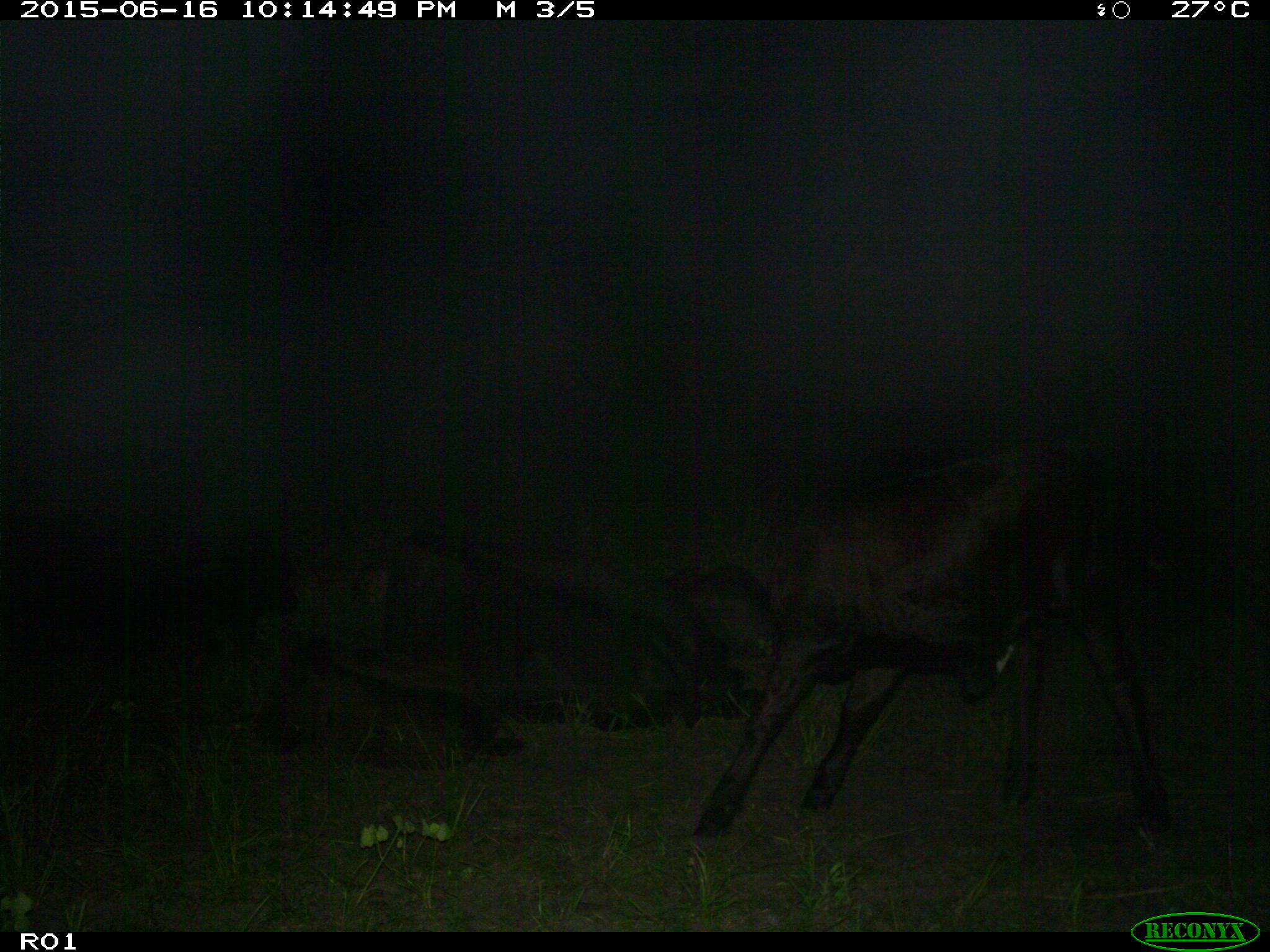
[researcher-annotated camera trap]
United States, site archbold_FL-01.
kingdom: Animalia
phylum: Chordata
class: Mammalia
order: Artiodactyla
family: Bovidae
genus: Bos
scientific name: Bos taurus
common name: domestic cow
Bos taurus (domestic cow).